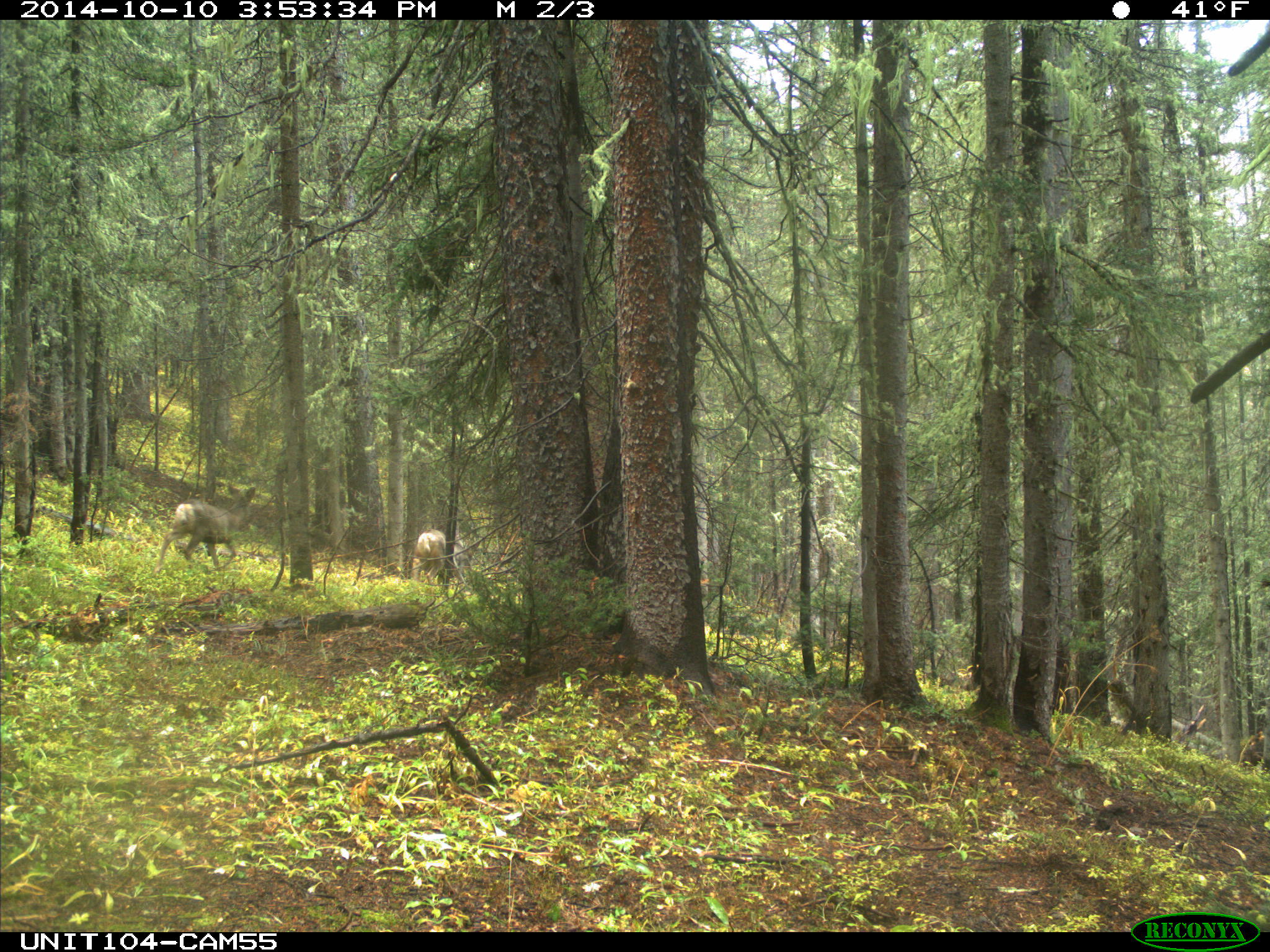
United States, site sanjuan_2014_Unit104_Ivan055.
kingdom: Animalia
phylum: Chordata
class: Mammalia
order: Artiodactyla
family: Cervidae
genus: Odocoileus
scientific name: Odocoileus hemionus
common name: mule deer